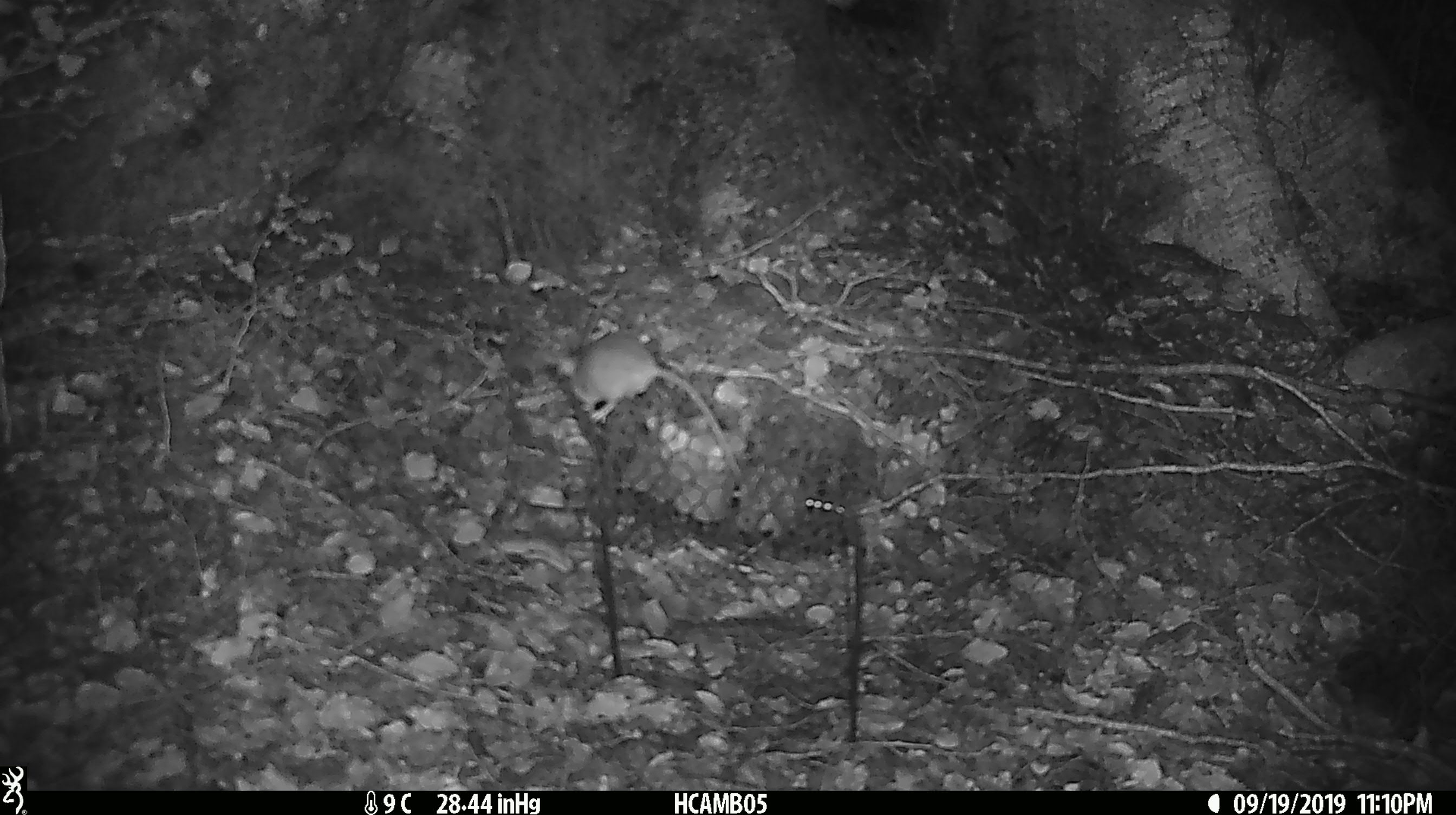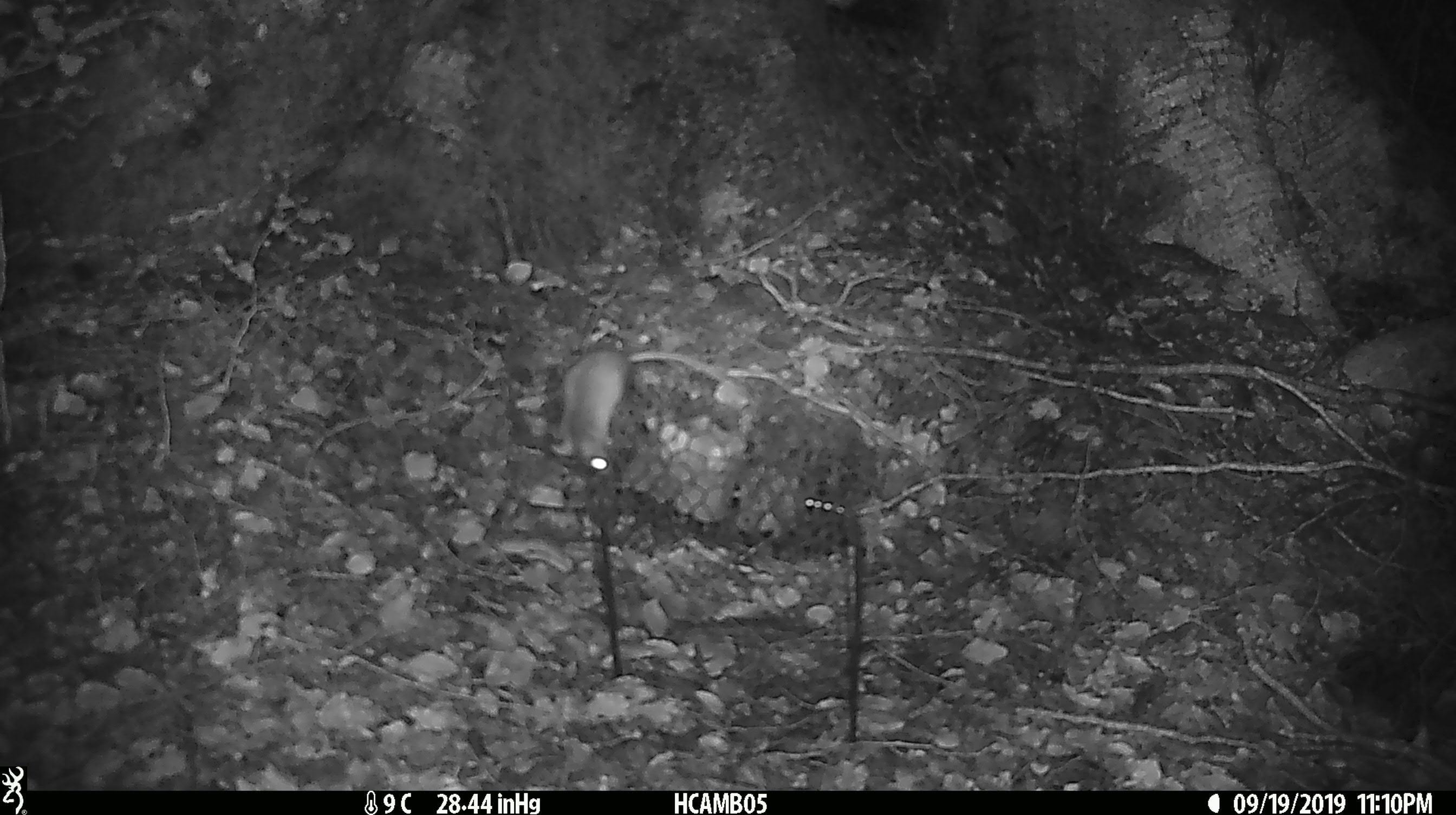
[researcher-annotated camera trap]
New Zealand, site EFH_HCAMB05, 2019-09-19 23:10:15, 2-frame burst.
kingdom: Animalia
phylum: Chordata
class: Mammalia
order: Rodentia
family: Muridae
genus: Mus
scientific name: Mus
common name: mouse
Mouse (Mus).